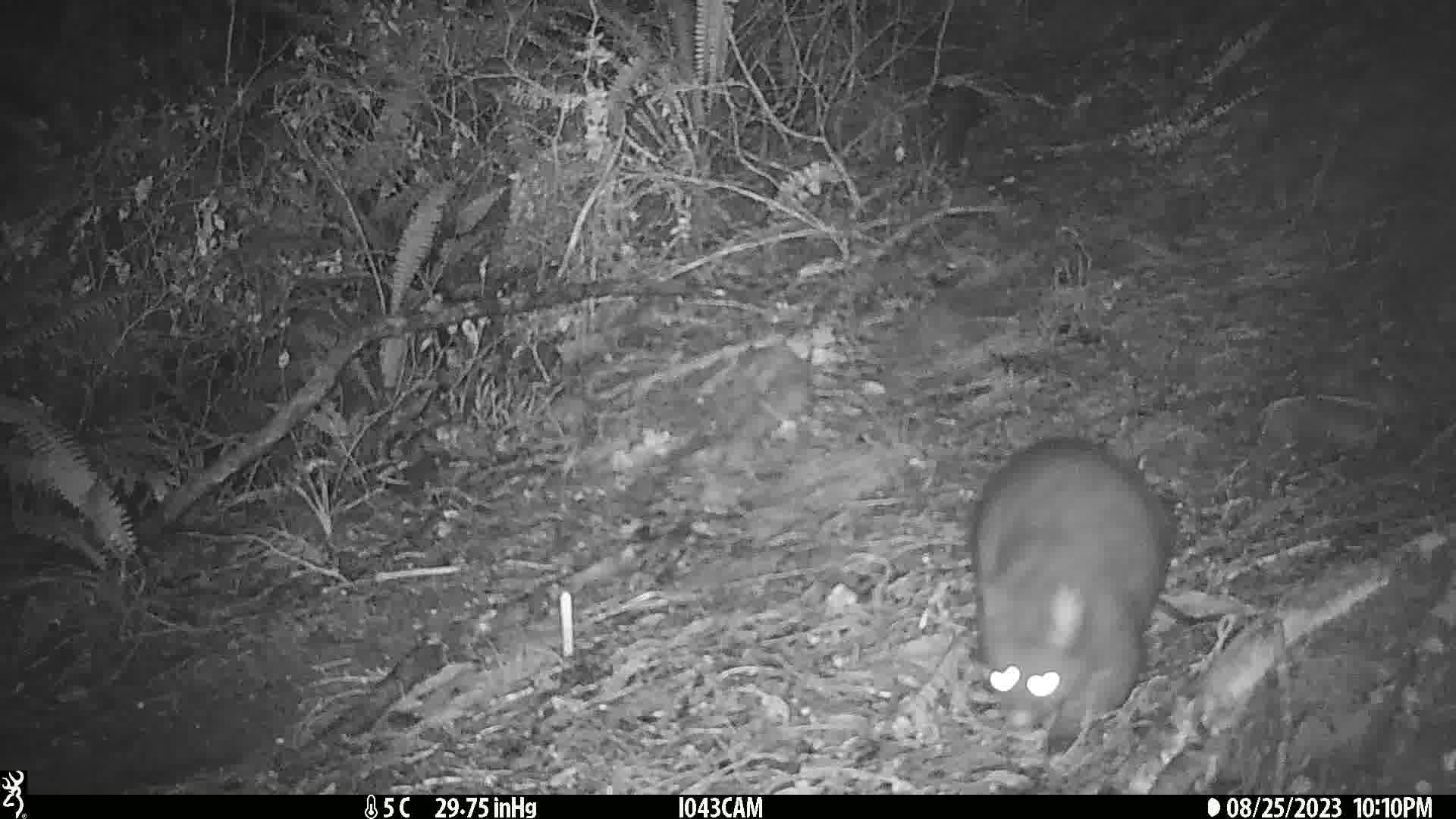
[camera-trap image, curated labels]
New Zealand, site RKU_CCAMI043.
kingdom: Animalia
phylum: Chordata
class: Mammalia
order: Diprotodontia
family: Phalangeridae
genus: Trichosurus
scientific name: Trichosurus vulpecula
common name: common brushtail possum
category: possum